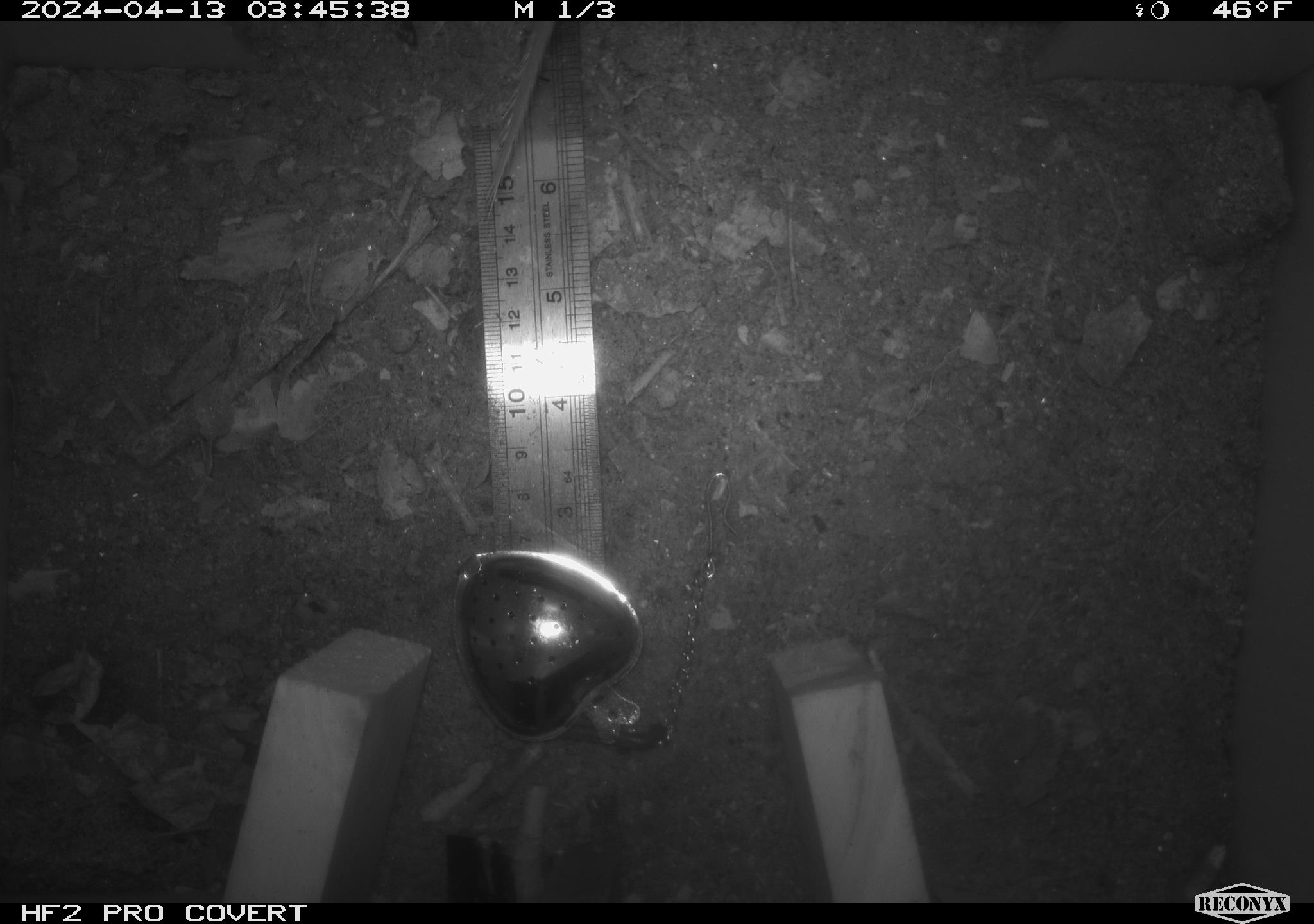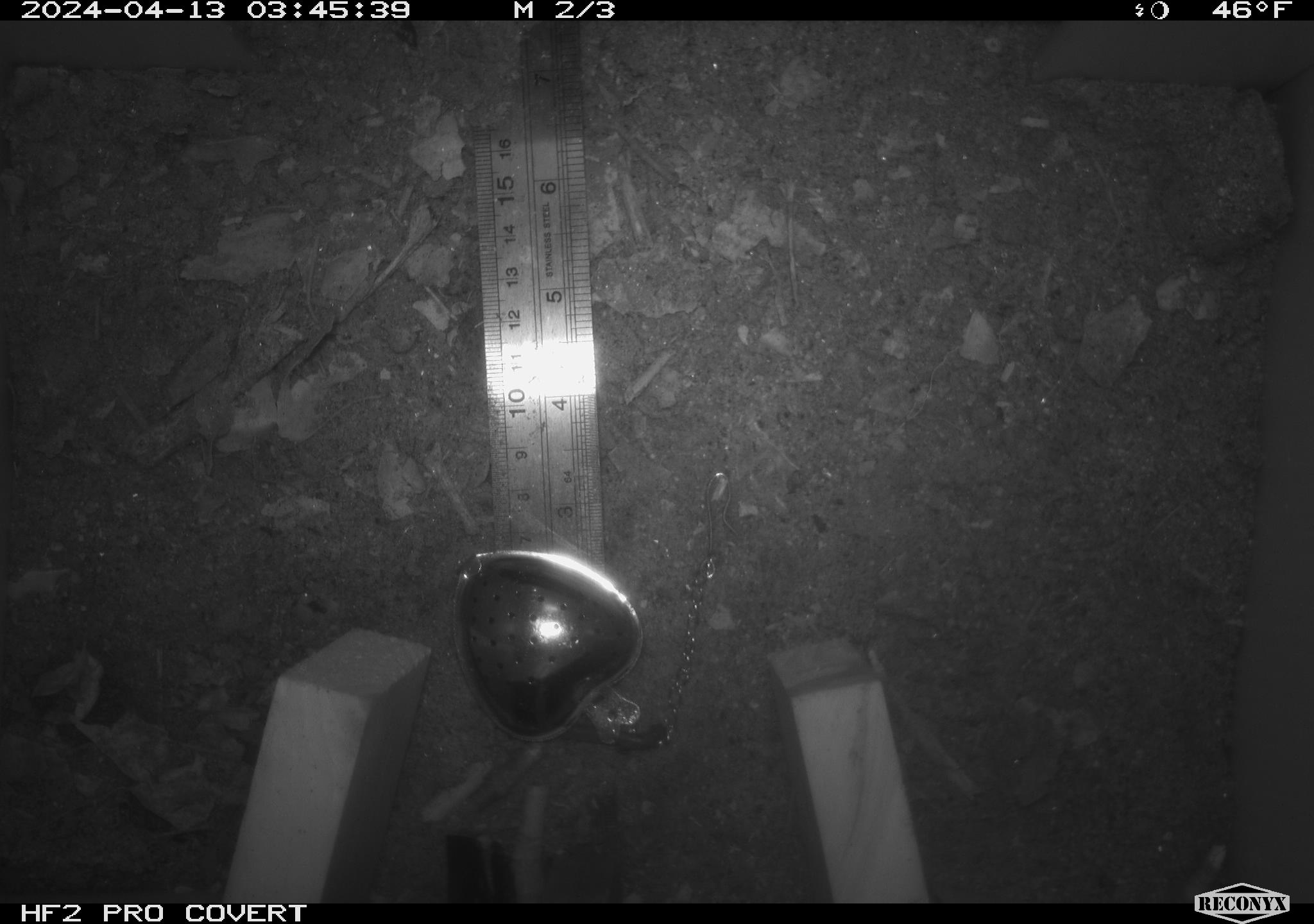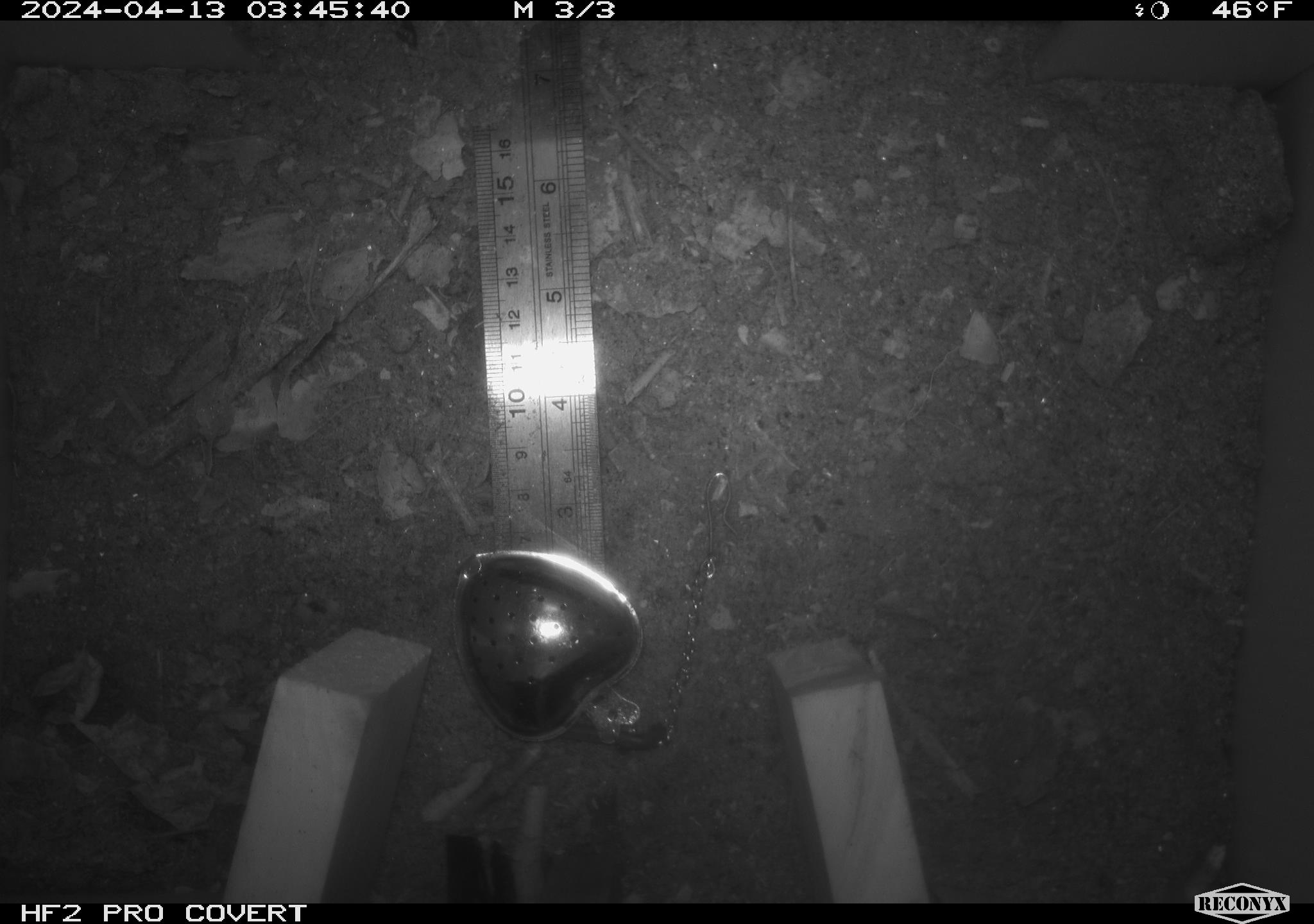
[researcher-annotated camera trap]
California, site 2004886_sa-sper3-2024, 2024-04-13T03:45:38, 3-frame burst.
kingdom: Animalia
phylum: Chordata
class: Mammalia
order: Rodentia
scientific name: Rodentia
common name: mouse species